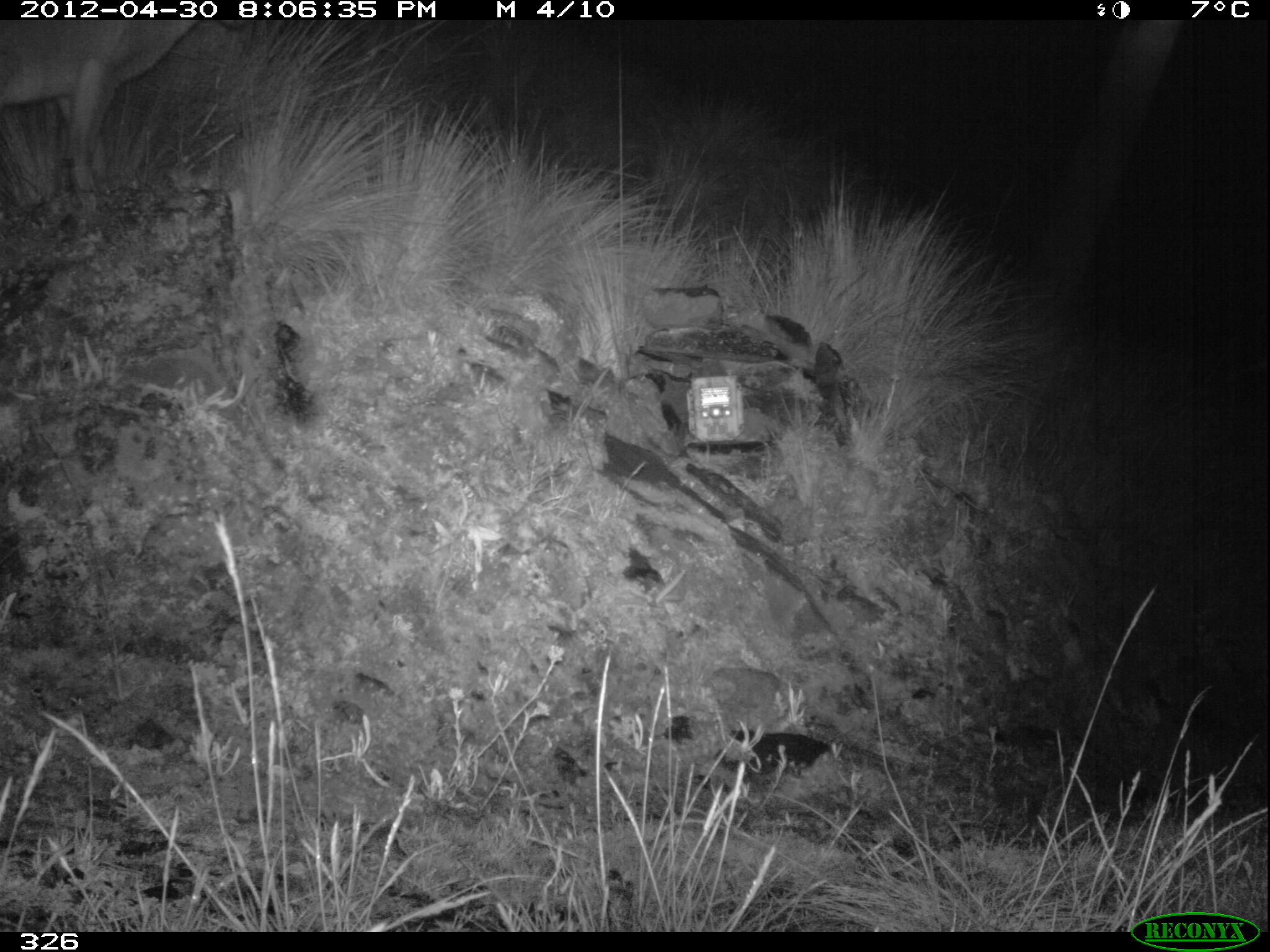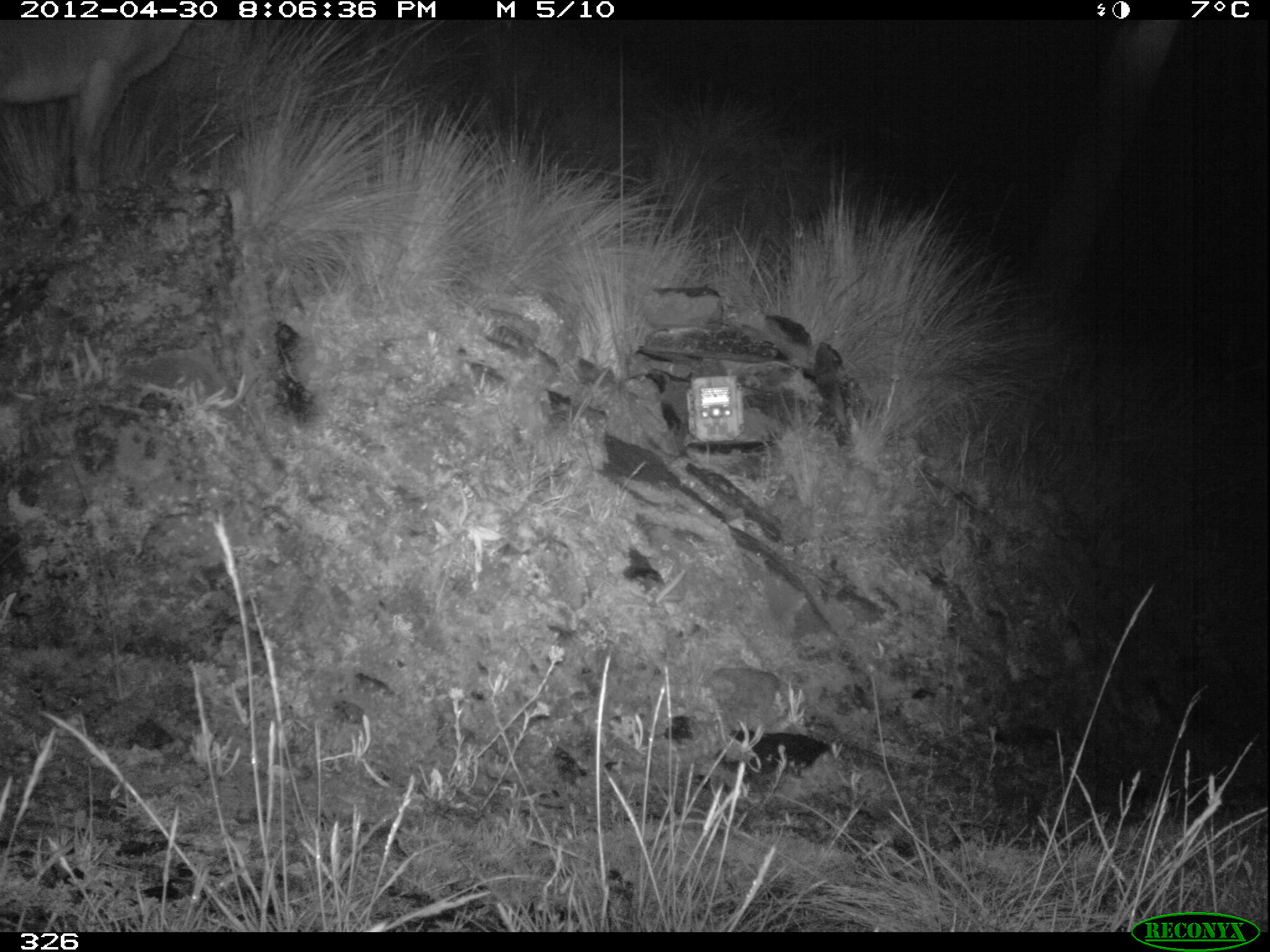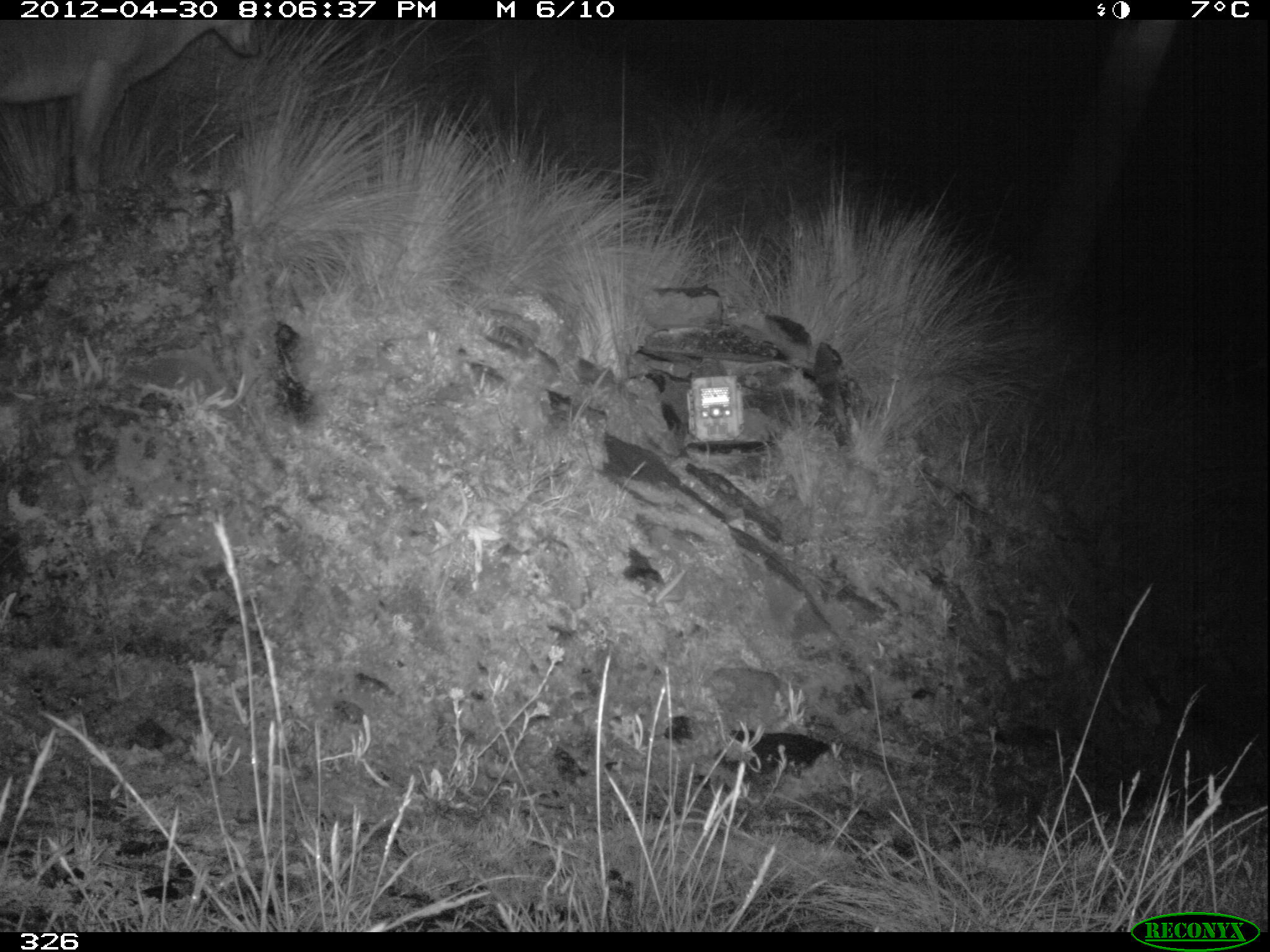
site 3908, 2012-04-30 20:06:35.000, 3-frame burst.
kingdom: Animalia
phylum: Chordata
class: Mammalia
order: Carnivora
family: Canidae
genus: Lycalopex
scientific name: Lycalopex culpaeus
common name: culpeo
Lycalopex culpaeus (culpeo).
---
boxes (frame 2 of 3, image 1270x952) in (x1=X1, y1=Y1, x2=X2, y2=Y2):
lycalopex culpaeus: (x1=1, y1=19, x2=197, y2=195)